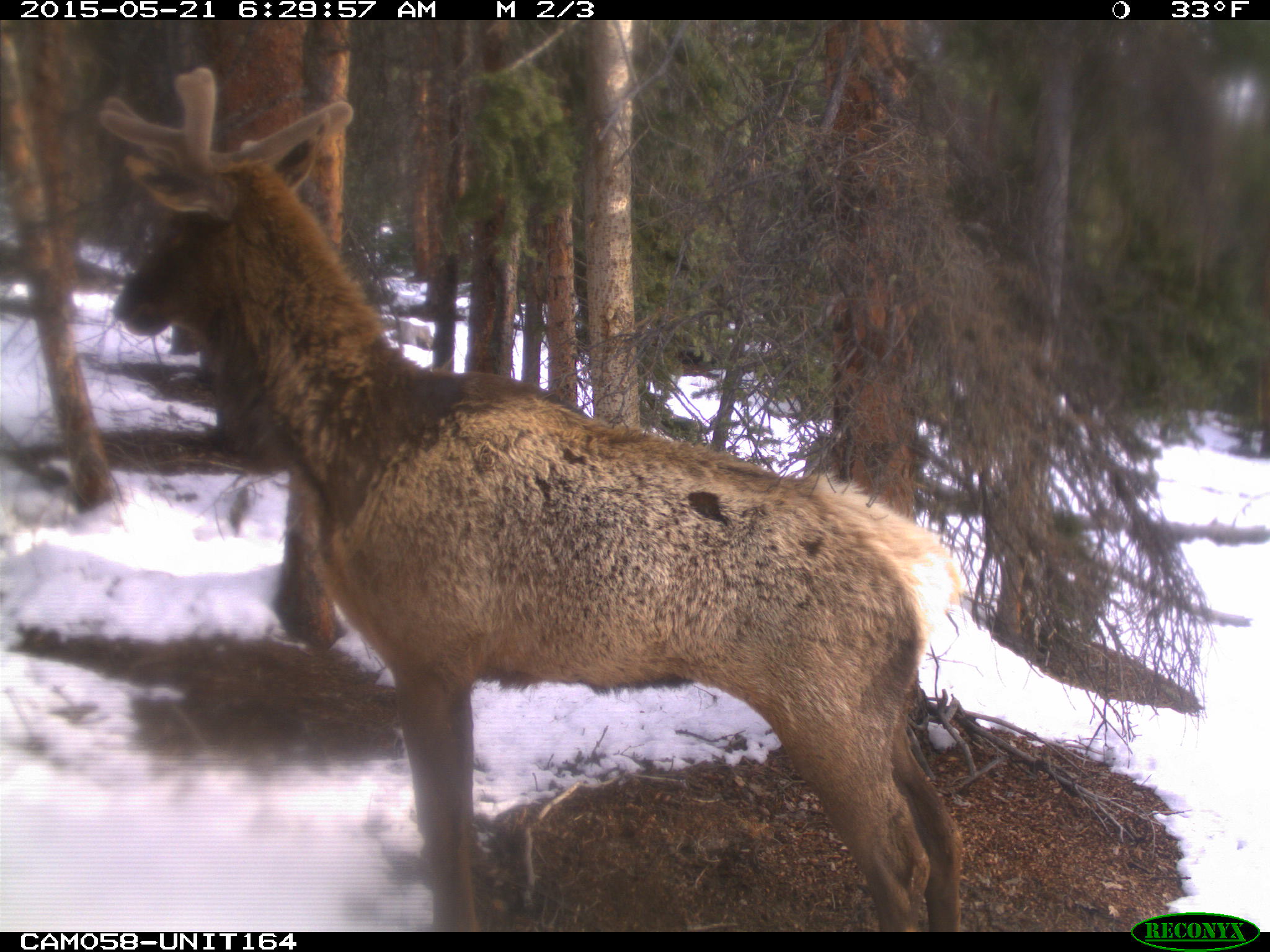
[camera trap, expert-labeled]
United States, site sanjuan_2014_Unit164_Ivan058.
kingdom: Animalia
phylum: Chordata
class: Mammalia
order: Artiodactyla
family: Cervidae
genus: Cervus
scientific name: Cervus elaphus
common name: red deer